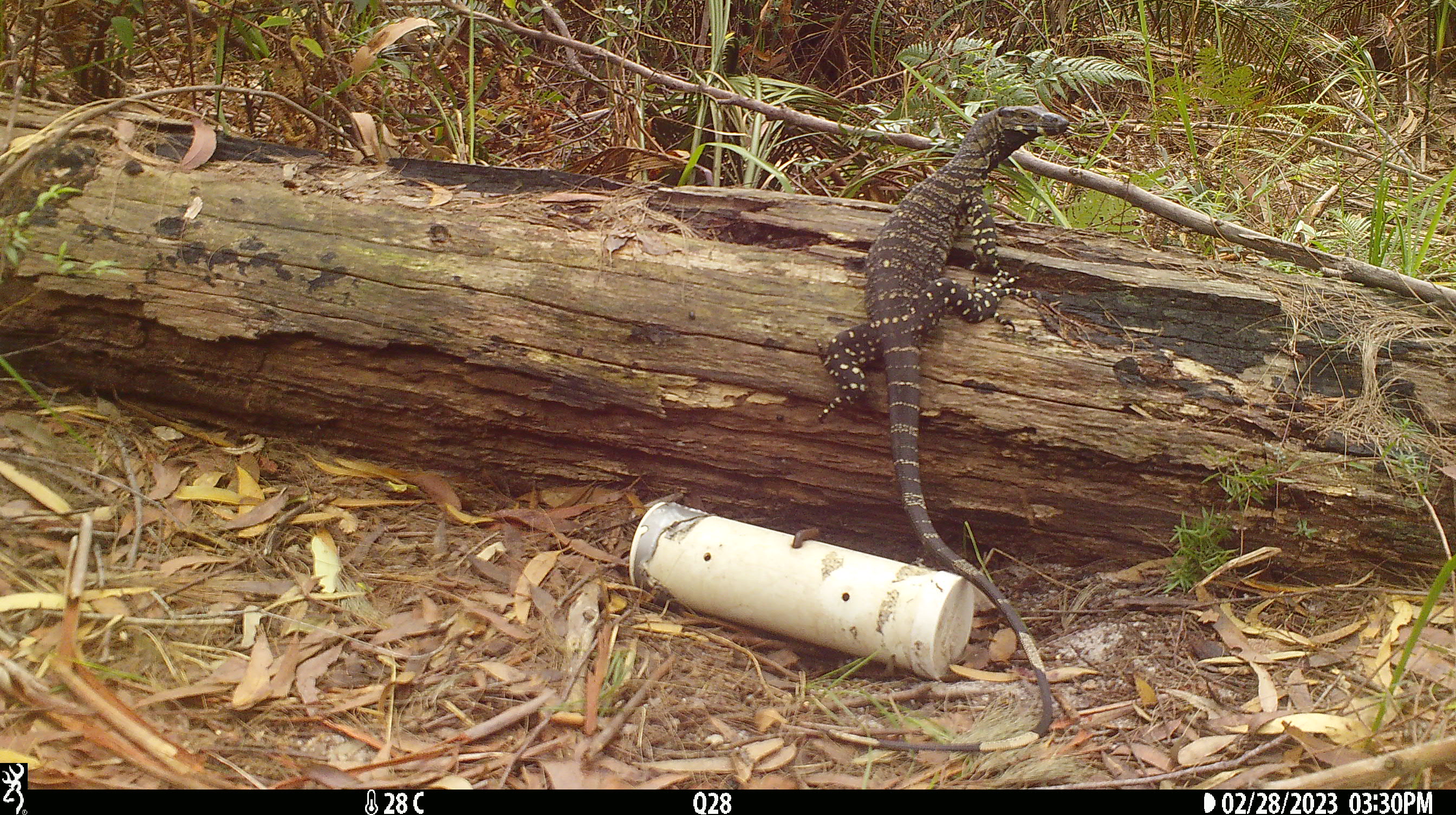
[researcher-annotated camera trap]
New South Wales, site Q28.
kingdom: Animalia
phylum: Chordata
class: Reptilia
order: Squamata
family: Varanidae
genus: Varanus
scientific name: Varanus varius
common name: lace monitor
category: goanna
Goanna (lace monitor) (Varanus varius).